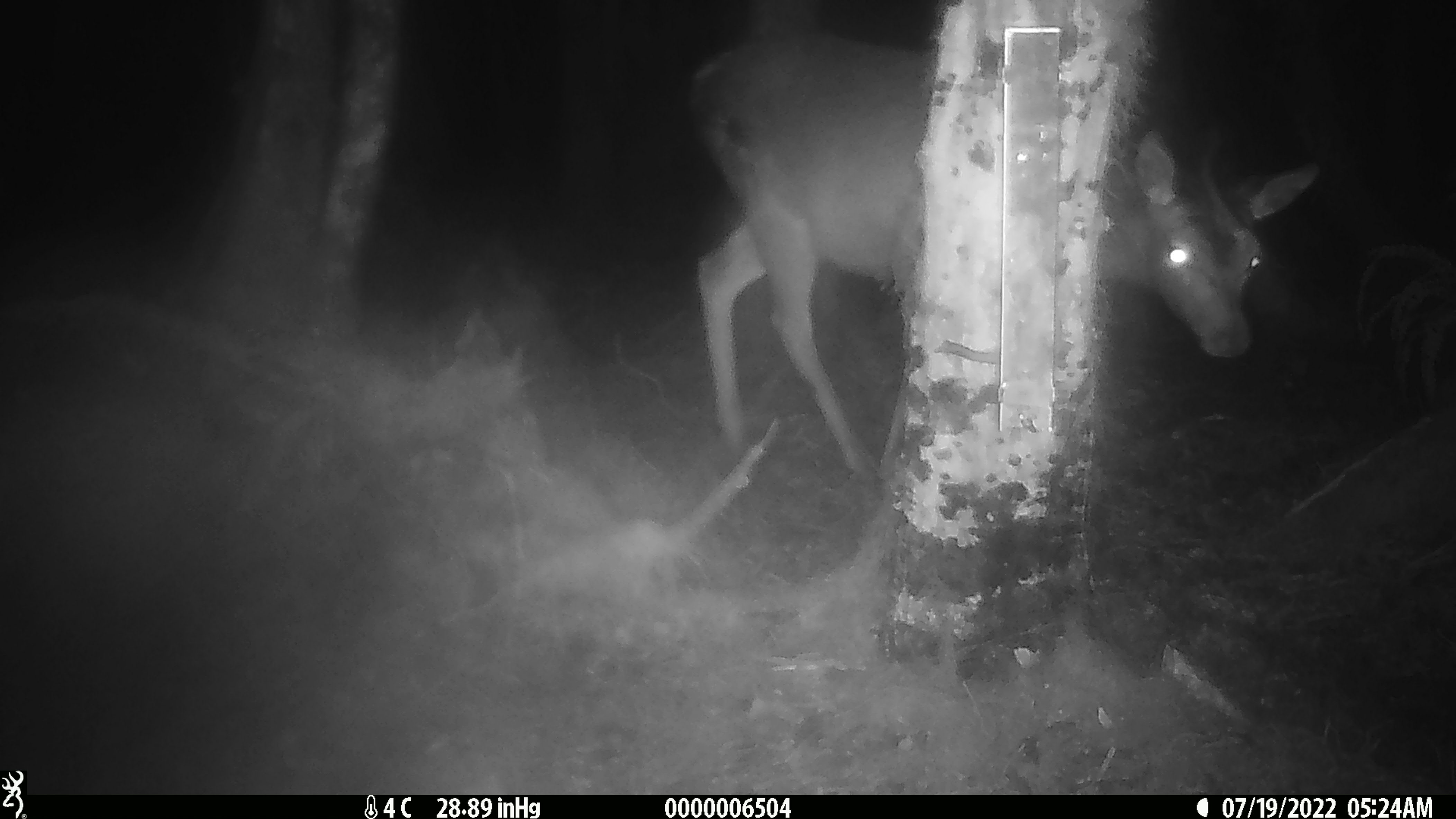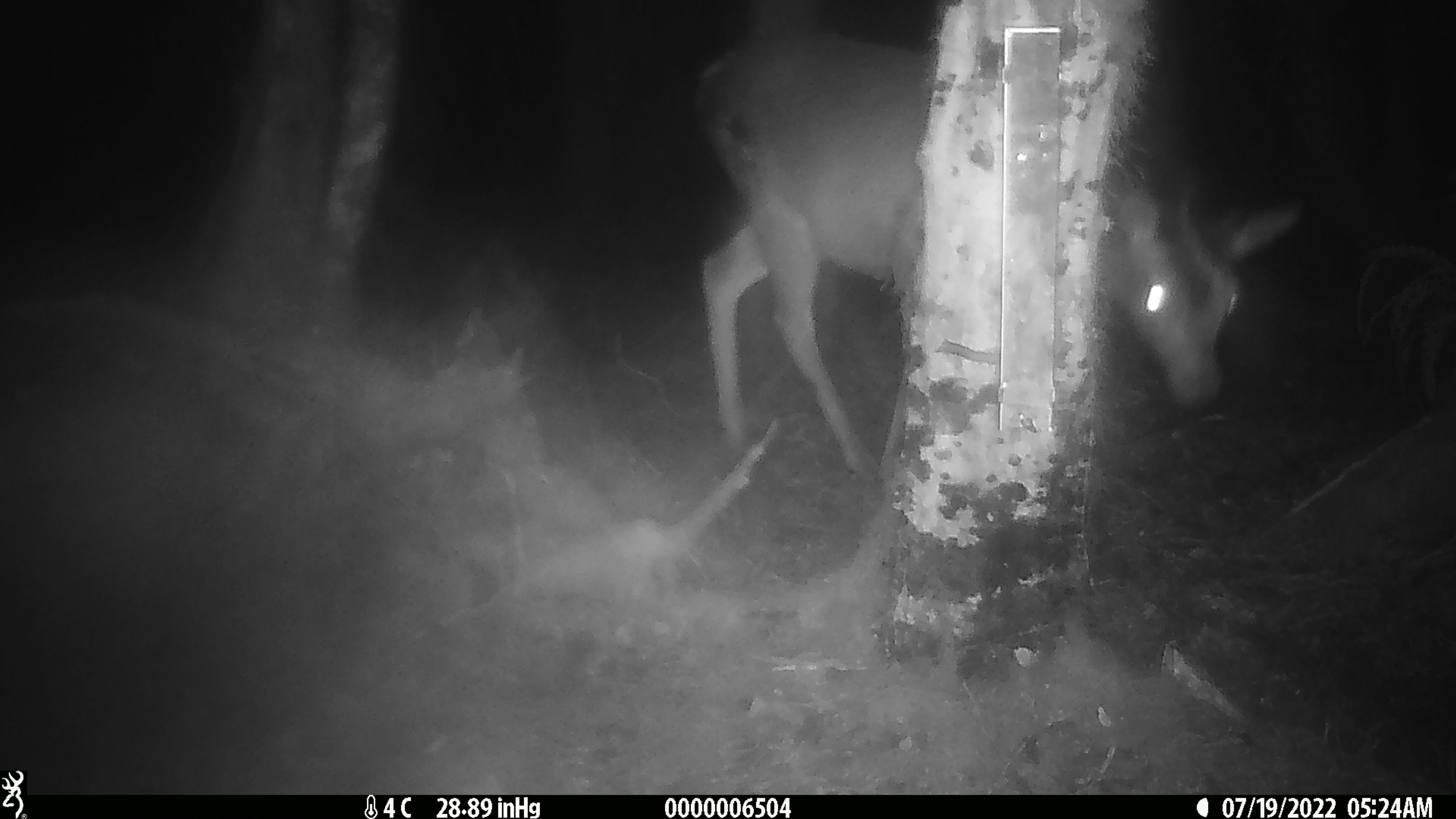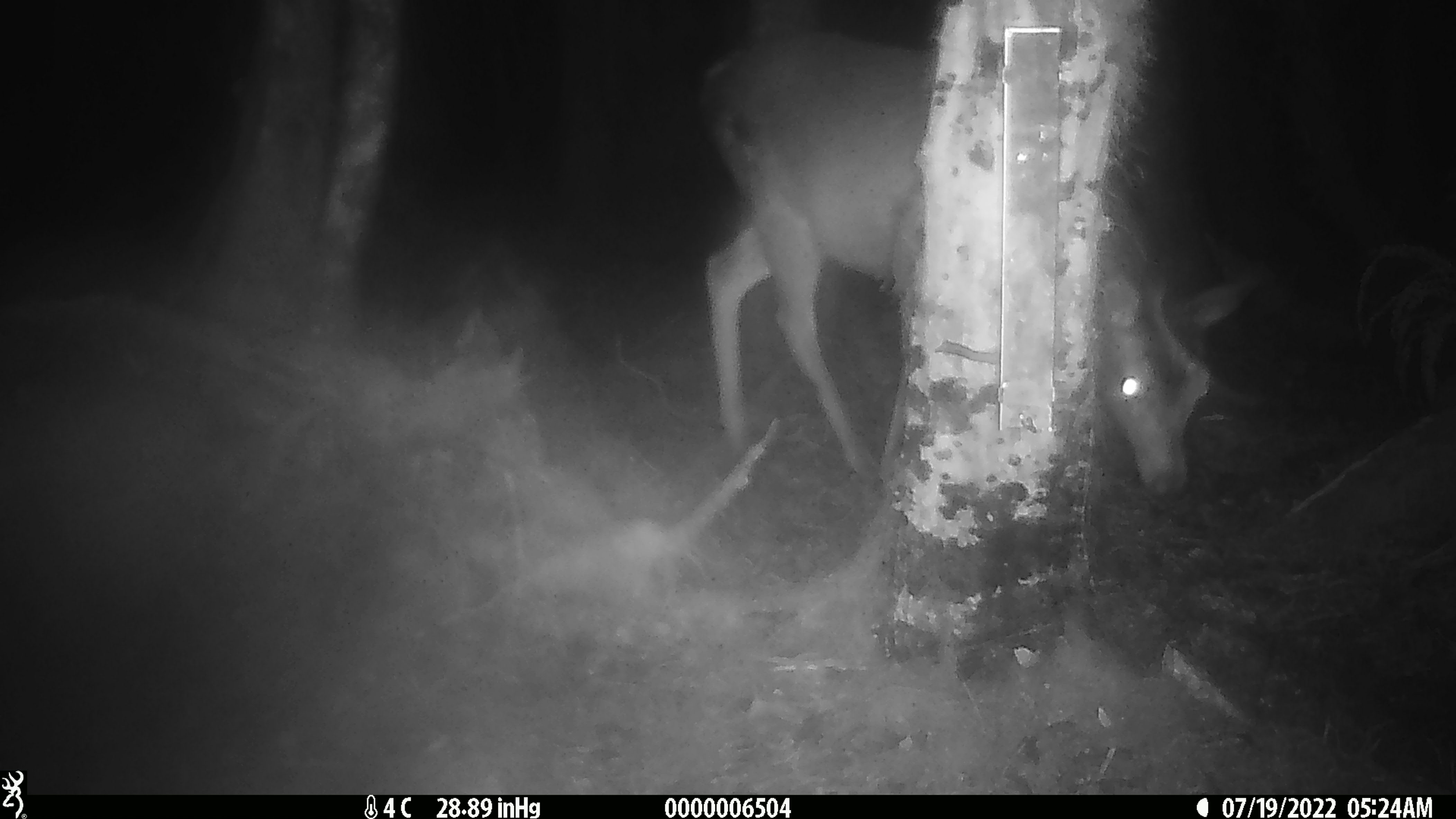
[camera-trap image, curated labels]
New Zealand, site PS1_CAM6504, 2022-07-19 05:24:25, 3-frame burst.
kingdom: Animalia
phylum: Chordata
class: Mammalia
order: Artiodactyla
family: Cervidae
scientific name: Cervidae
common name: deer